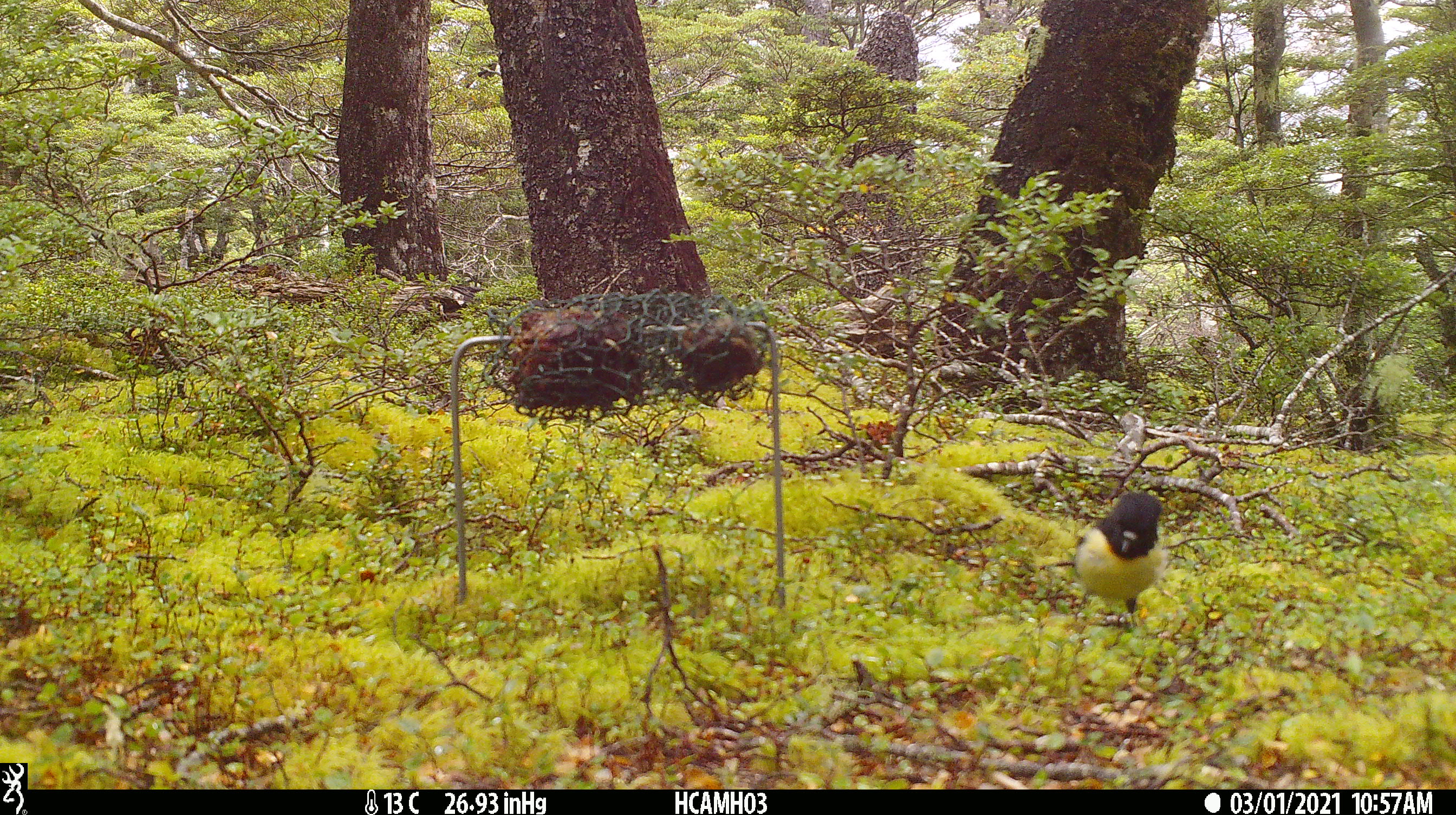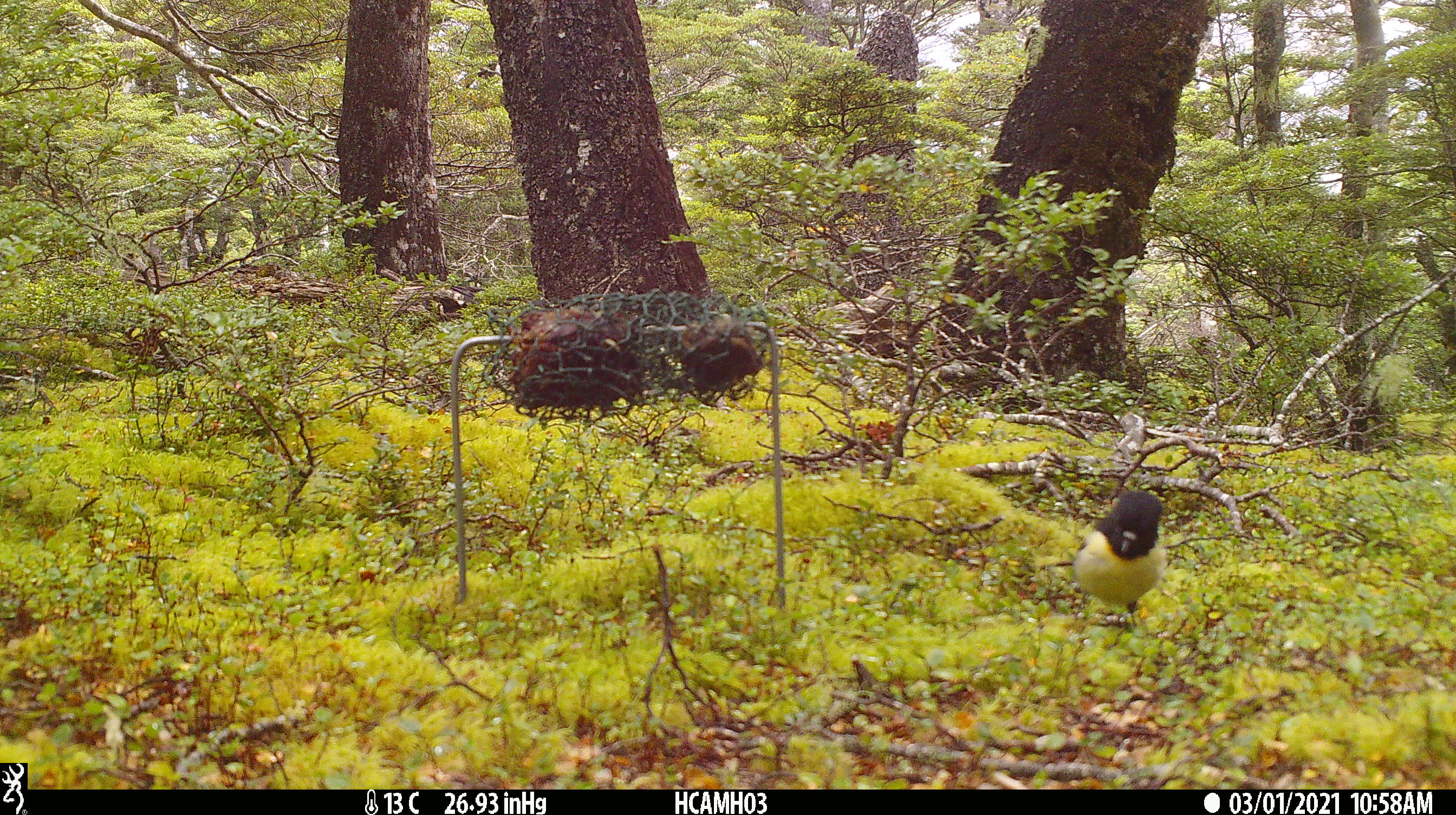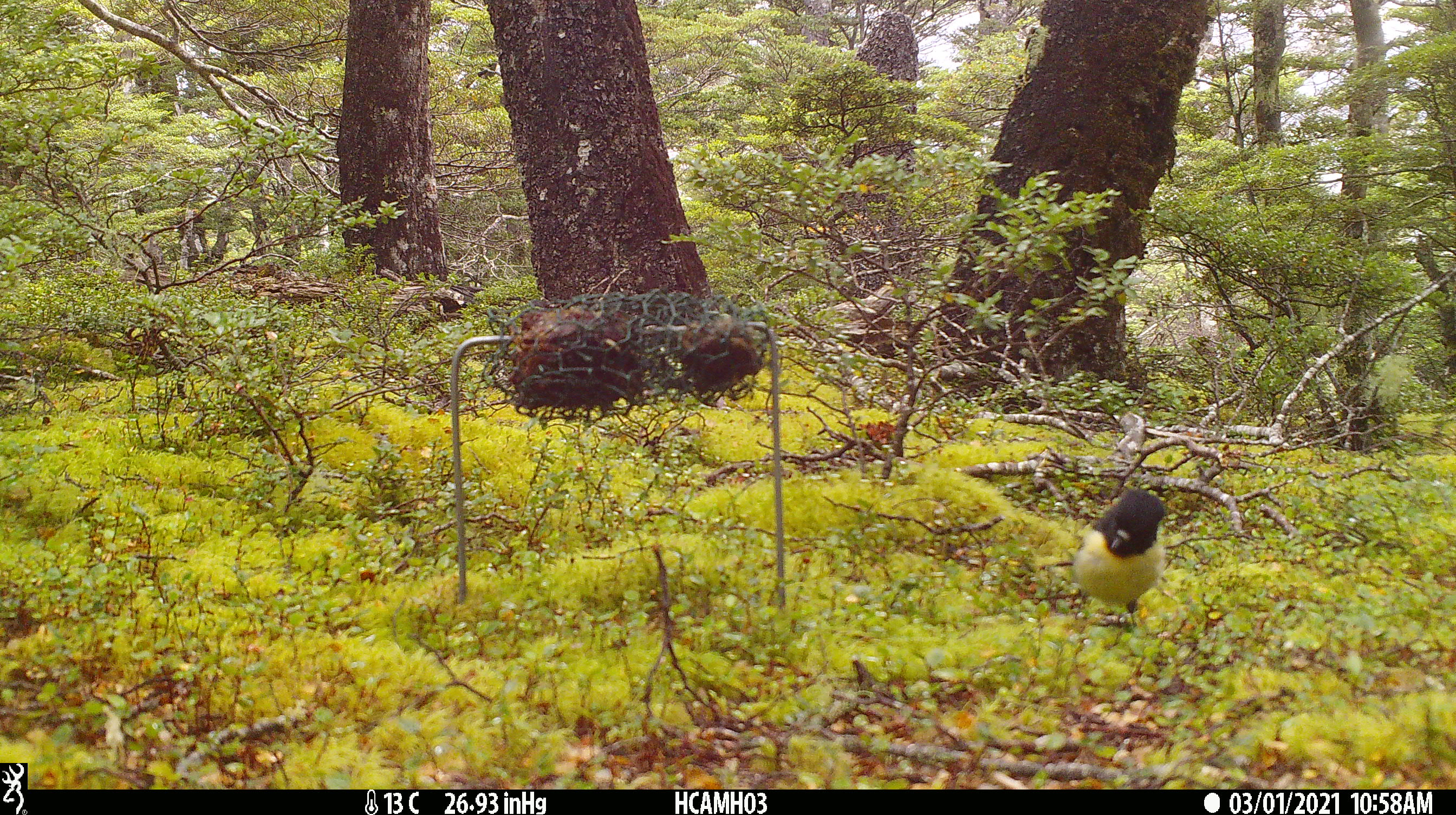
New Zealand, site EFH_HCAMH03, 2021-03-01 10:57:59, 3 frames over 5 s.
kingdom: Animalia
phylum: Chordata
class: Aves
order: Passeriformes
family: Petroicidae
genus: Petroica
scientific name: Petroica macrocephala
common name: tomtit